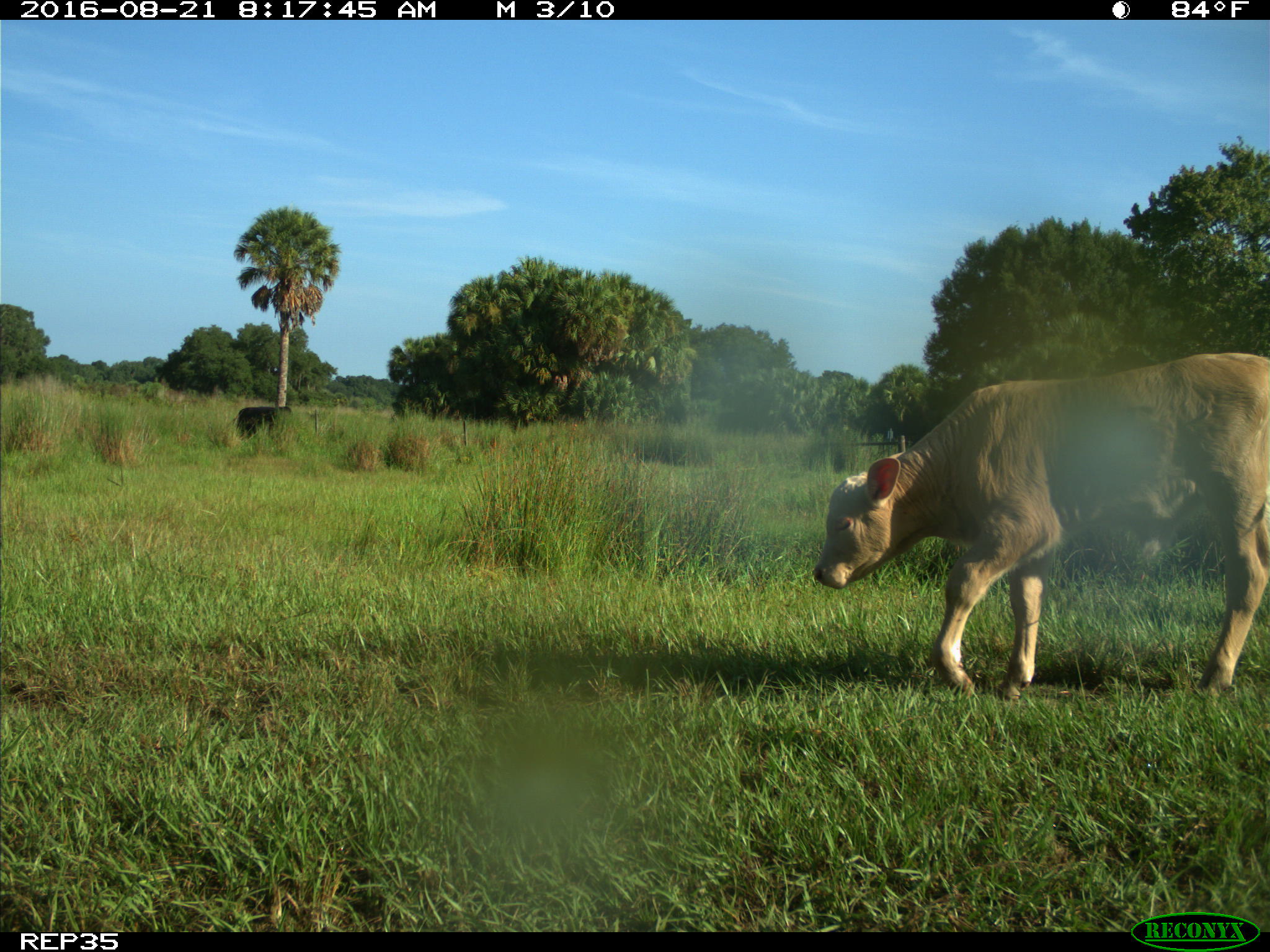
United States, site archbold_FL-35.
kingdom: Animalia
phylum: Chordata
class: Mammalia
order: Artiodactyla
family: Bovidae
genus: Bos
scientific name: Bos taurus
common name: domestic cow